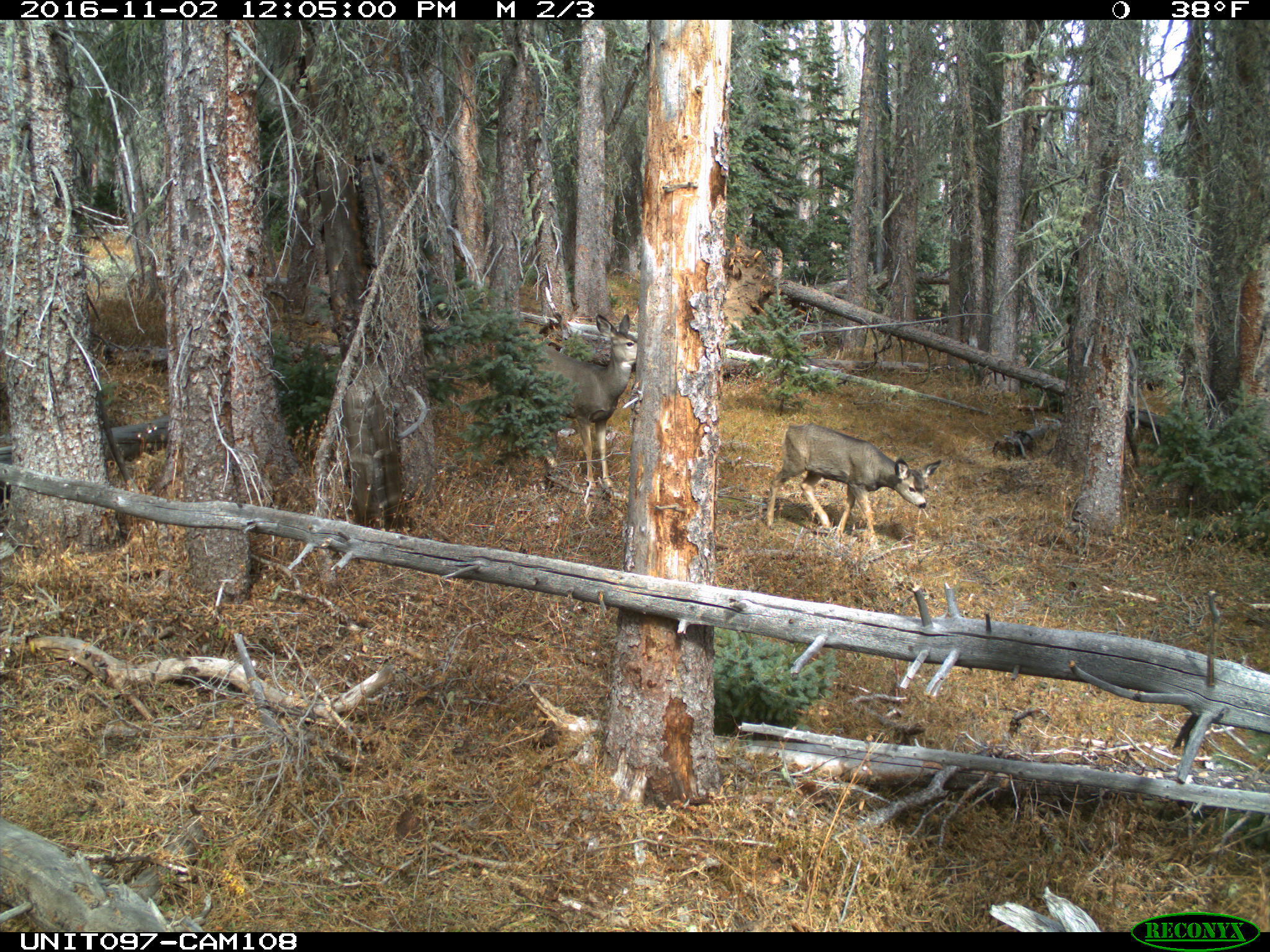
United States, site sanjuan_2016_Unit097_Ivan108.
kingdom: Animalia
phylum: Chordata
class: Mammalia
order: Artiodactyla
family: Cervidae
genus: Odocoileus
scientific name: Odocoileus hemionus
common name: mule deer